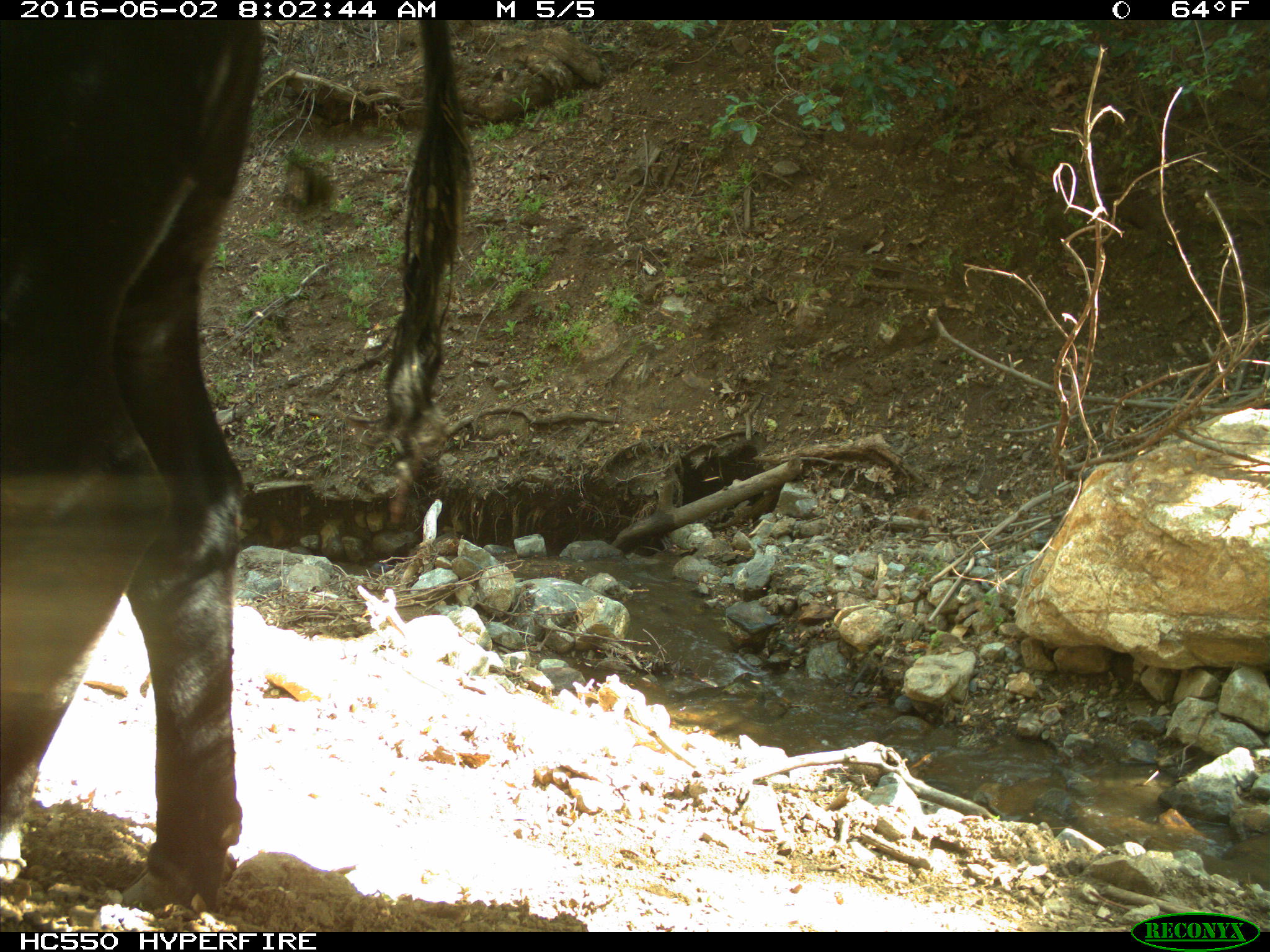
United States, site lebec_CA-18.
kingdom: Animalia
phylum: Chordata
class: Mammalia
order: Artiodactyla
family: Bovidae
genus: Bos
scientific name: Bos taurus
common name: domestic cow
Bos taurus (domestic cow).